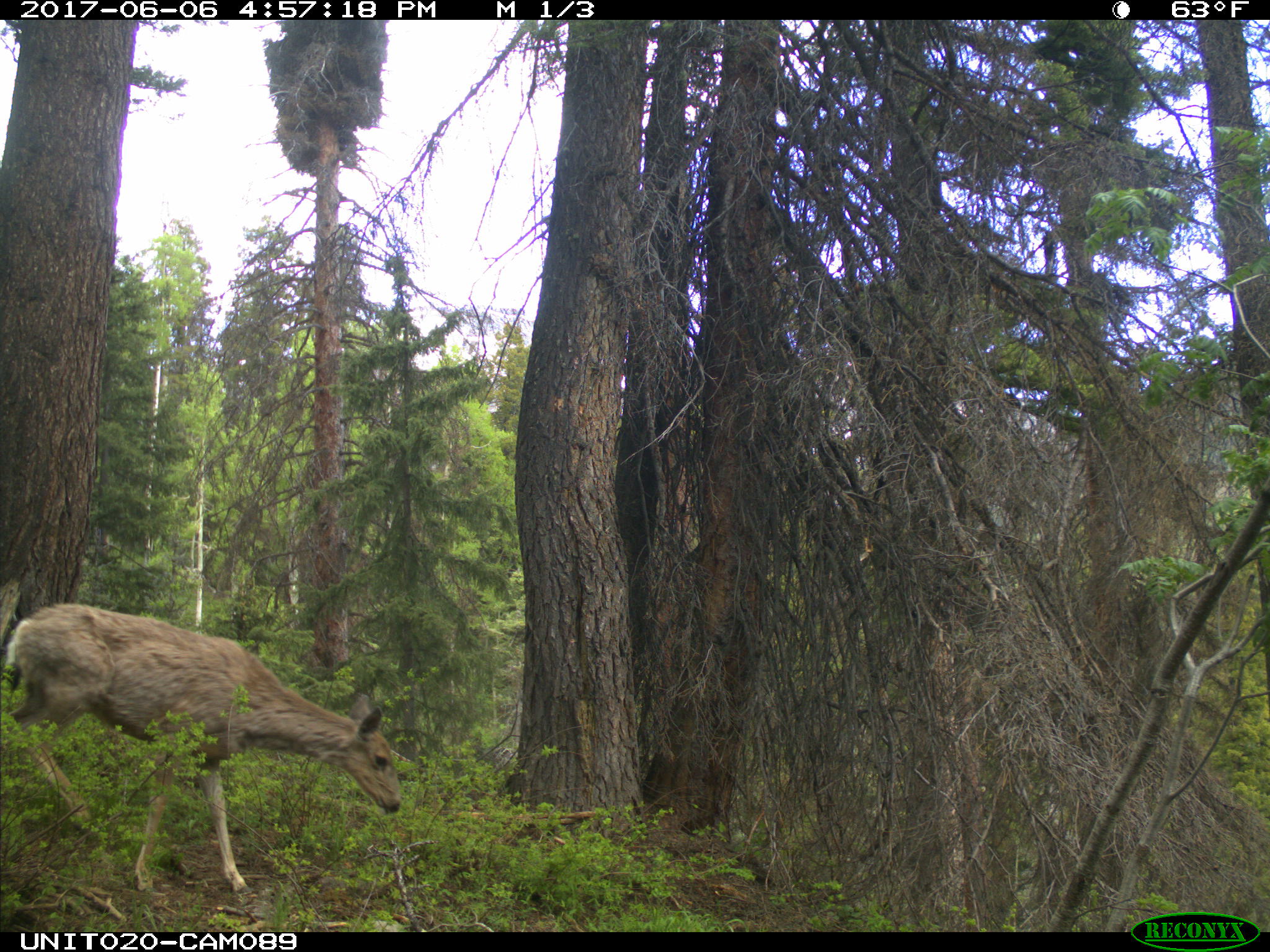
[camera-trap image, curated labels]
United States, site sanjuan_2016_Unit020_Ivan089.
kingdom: Animalia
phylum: Chordata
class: Mammalia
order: Artiodactyla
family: Cervidae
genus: Odocoileus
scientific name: Odocoileus hemionus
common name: mule deer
Odocoileus hemionus (mule deer).